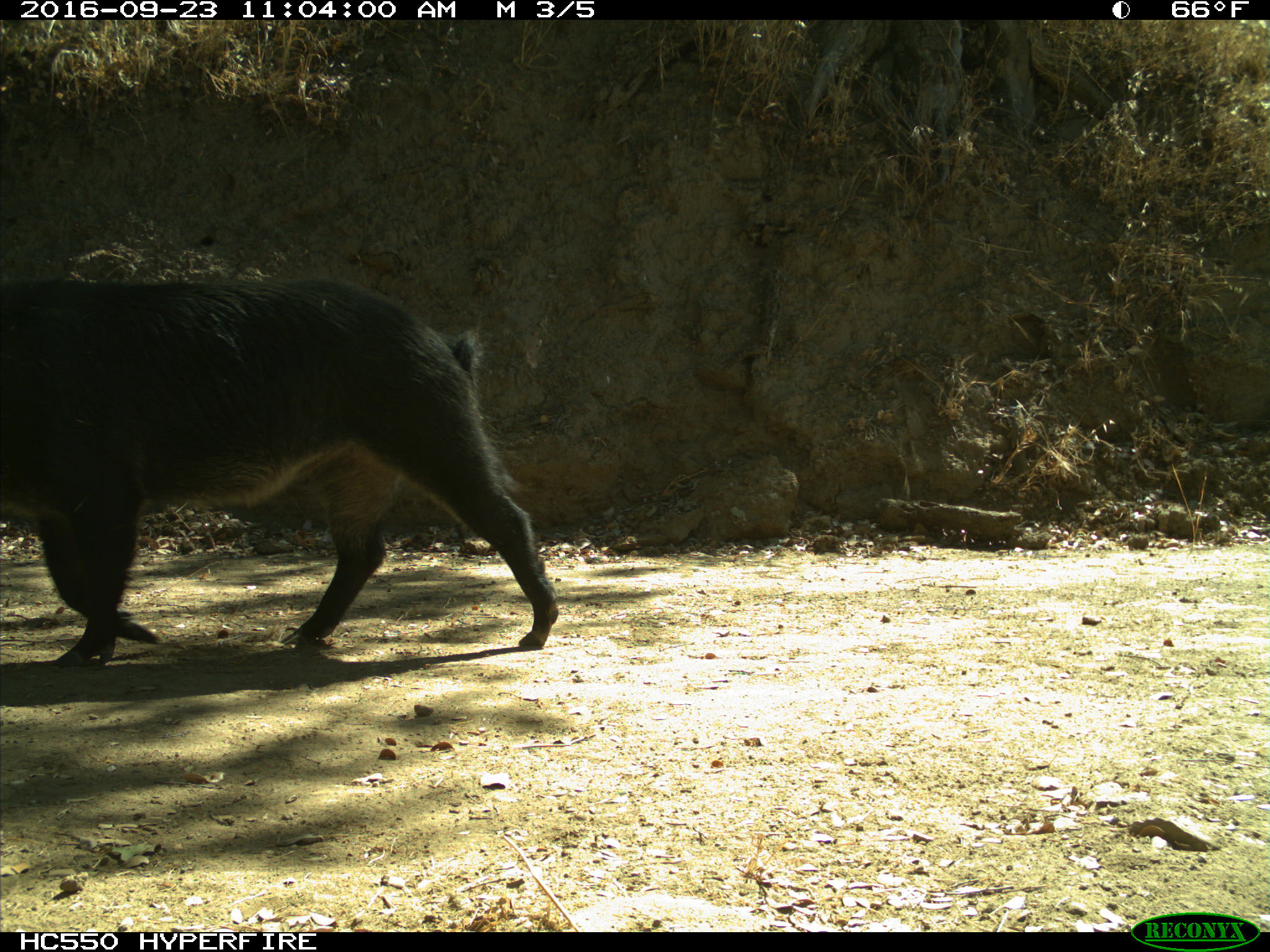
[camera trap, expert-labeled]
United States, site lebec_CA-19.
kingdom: Animalia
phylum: Chordata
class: Mammalia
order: Artiodactyla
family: Suidae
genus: Sus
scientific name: Sus scrofa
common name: wild boar